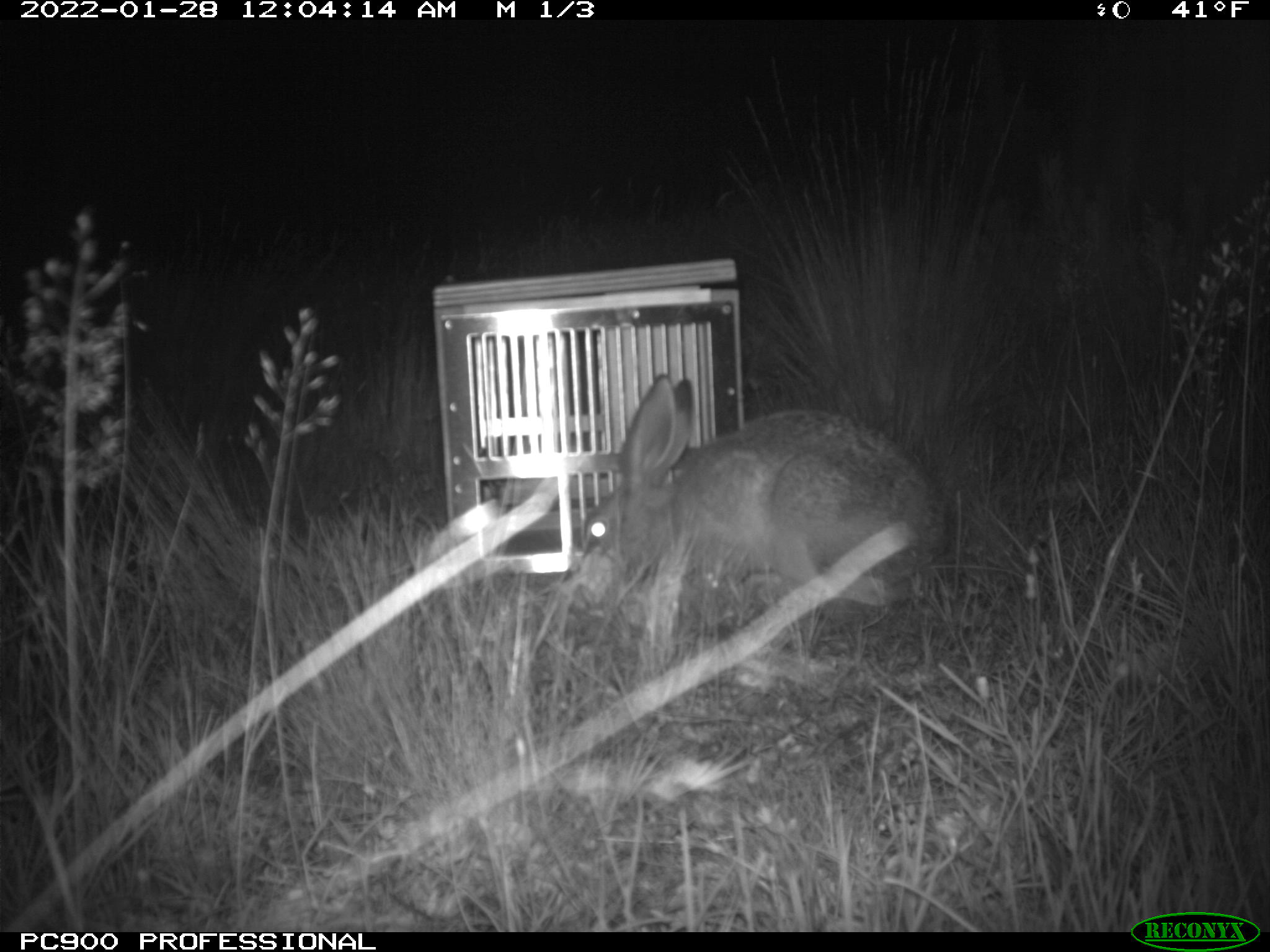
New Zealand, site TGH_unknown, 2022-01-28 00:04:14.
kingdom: Animalia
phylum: Chordata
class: Mammalia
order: Lagomorpha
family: Leporidae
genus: Lepus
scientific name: Lepus europaeus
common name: brown hare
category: hare